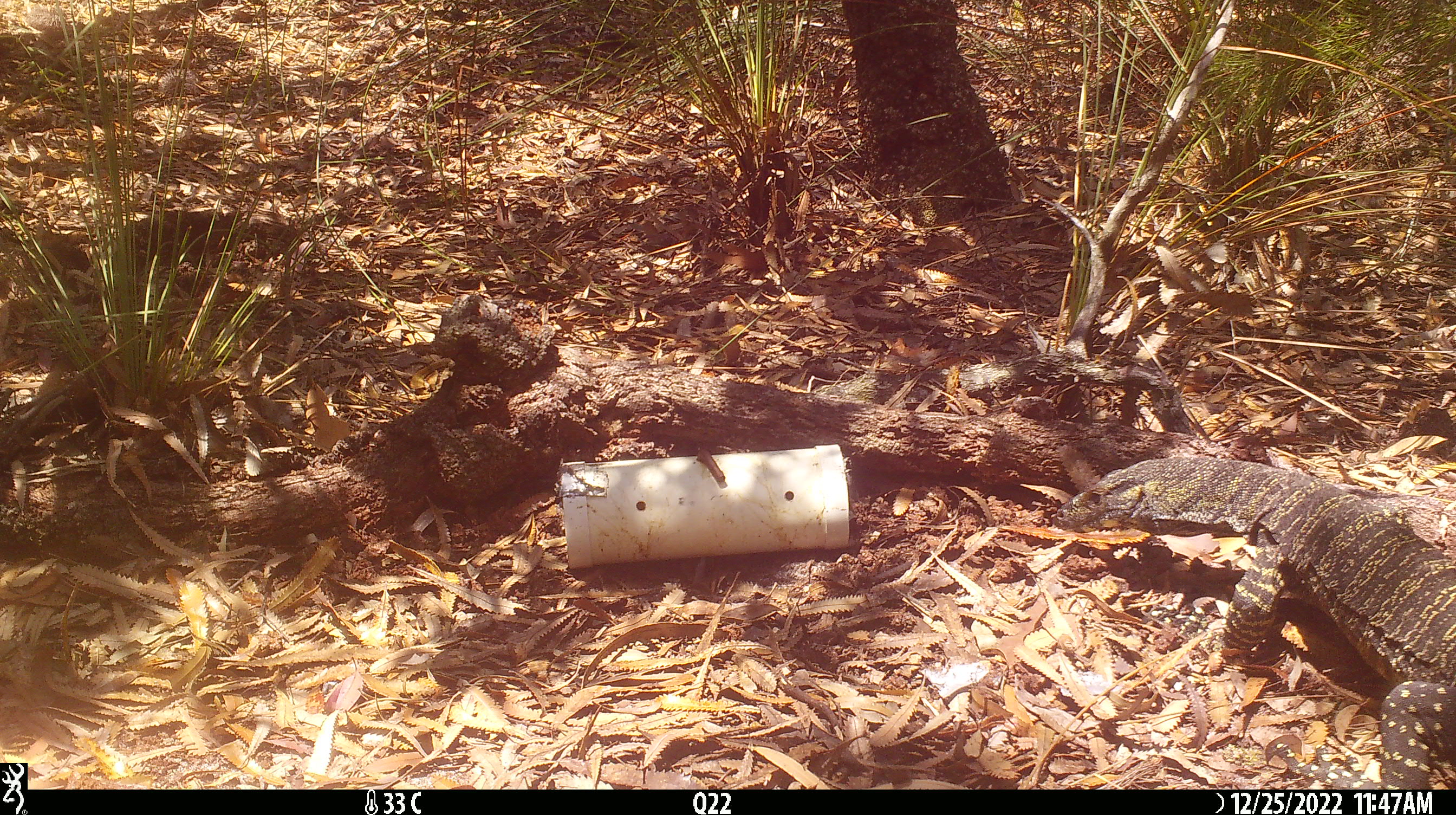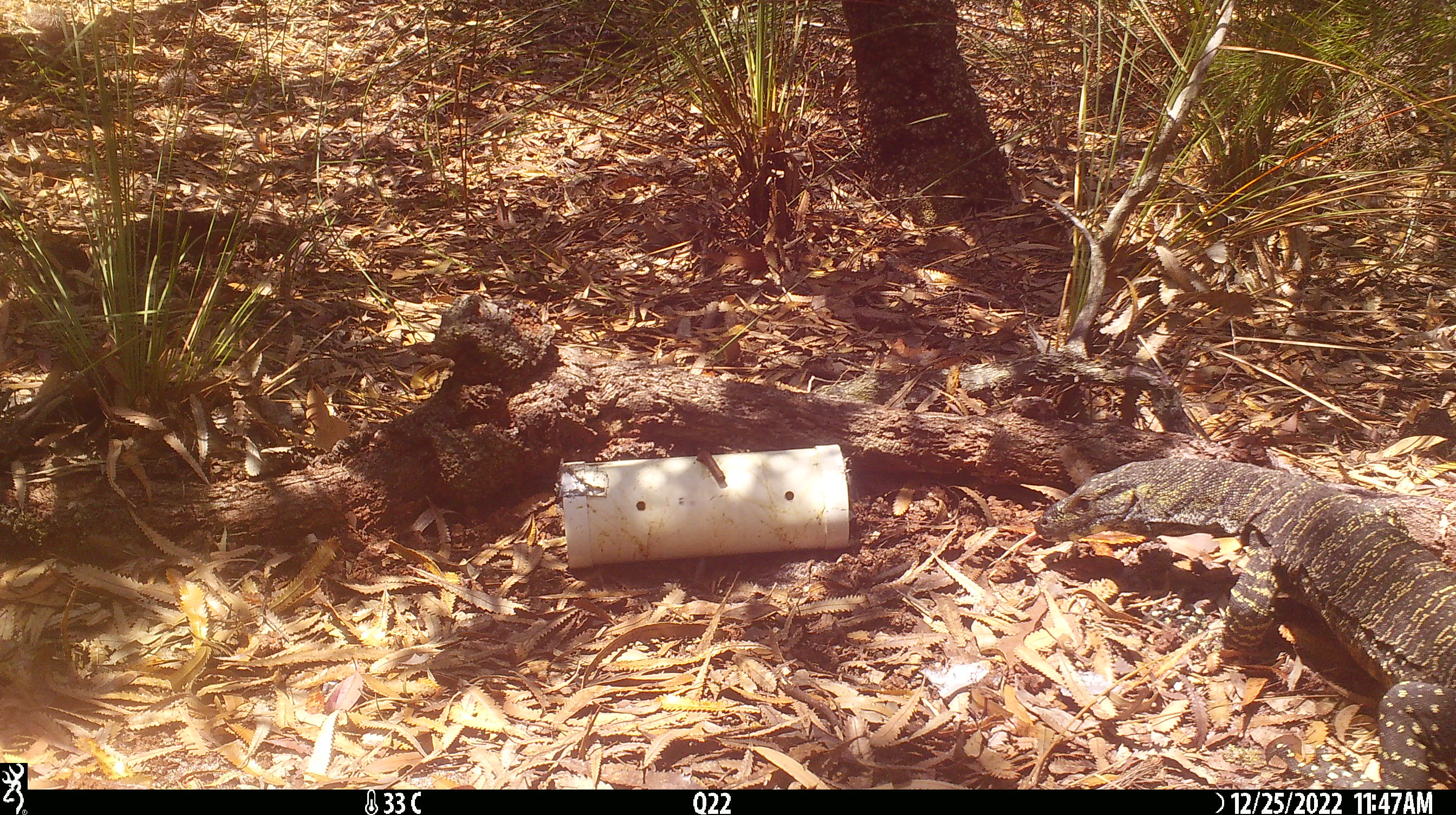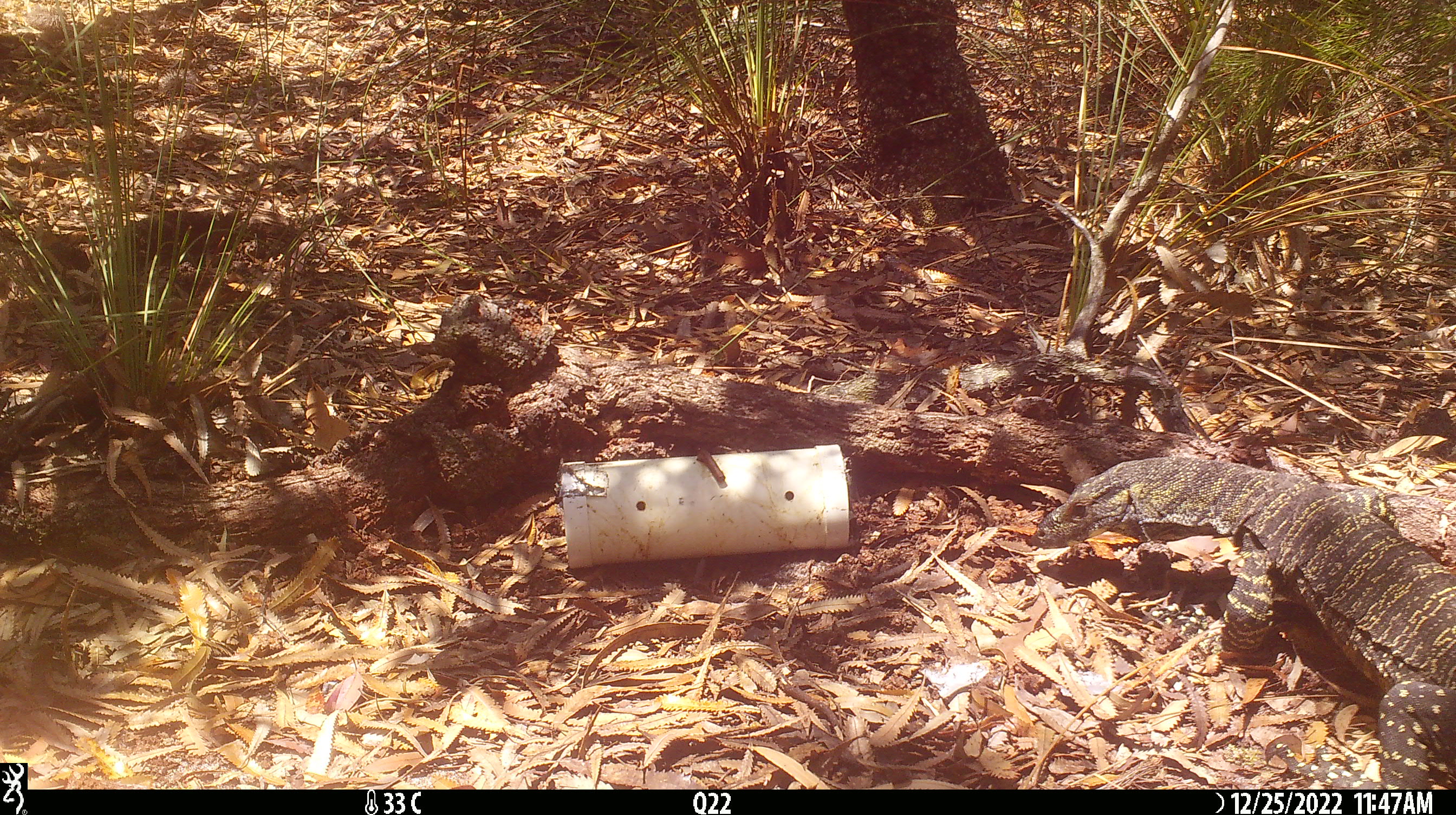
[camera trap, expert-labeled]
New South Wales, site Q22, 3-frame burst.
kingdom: Animalia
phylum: Chordata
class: Reptilia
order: Squamata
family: Varanidae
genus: Varanus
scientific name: Varanus varius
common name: lace monitor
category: goanna